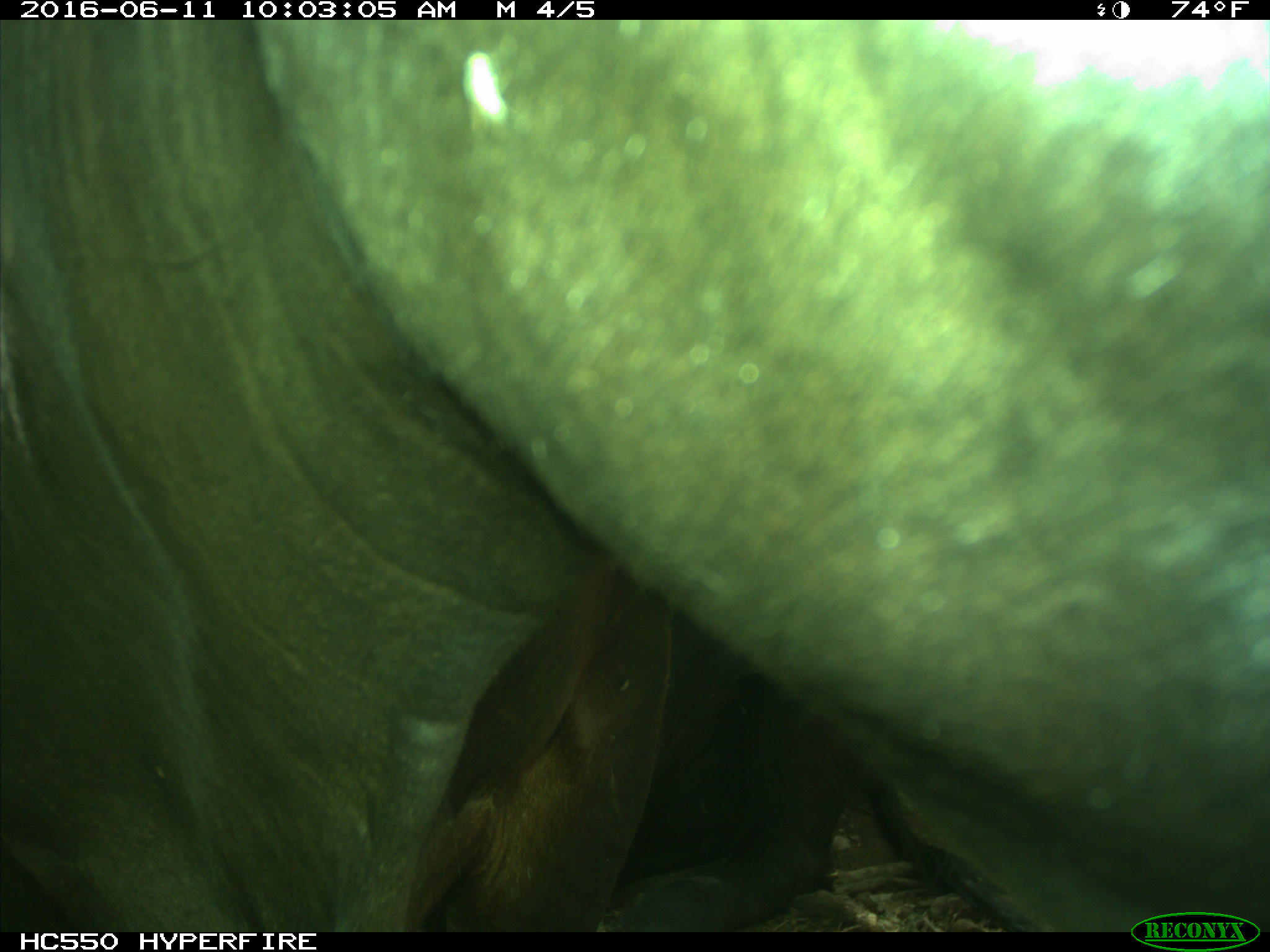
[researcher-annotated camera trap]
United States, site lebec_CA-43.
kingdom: Animalia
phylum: Chordata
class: Mammalia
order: Artiodactyla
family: Bovidae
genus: Bos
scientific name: Bos taurus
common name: domestic cow